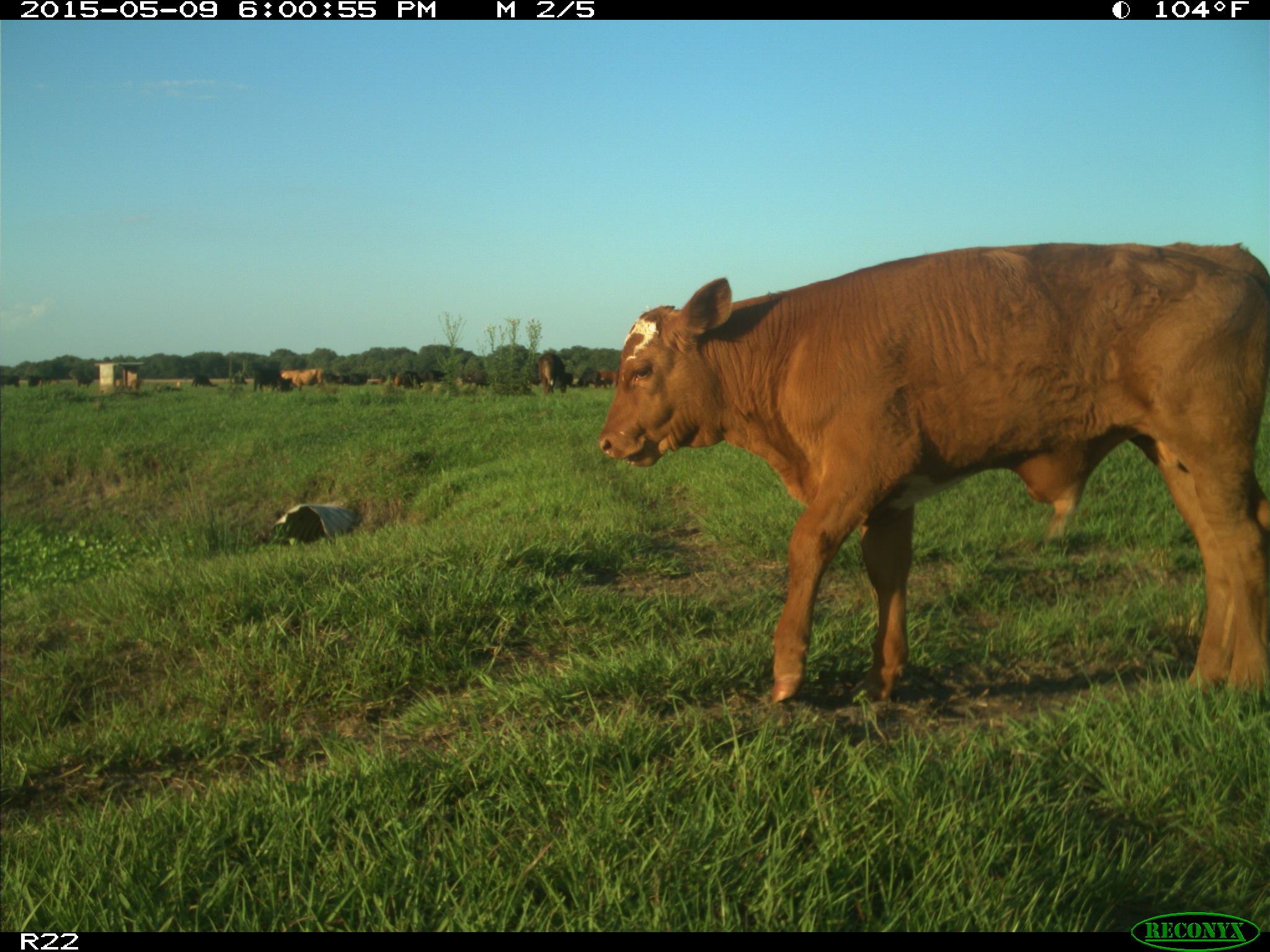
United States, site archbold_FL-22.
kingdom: Animalia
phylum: Chordata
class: Mammalia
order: Artiodactyla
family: Bovidae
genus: Bos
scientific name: Bos taurus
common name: domestic cow